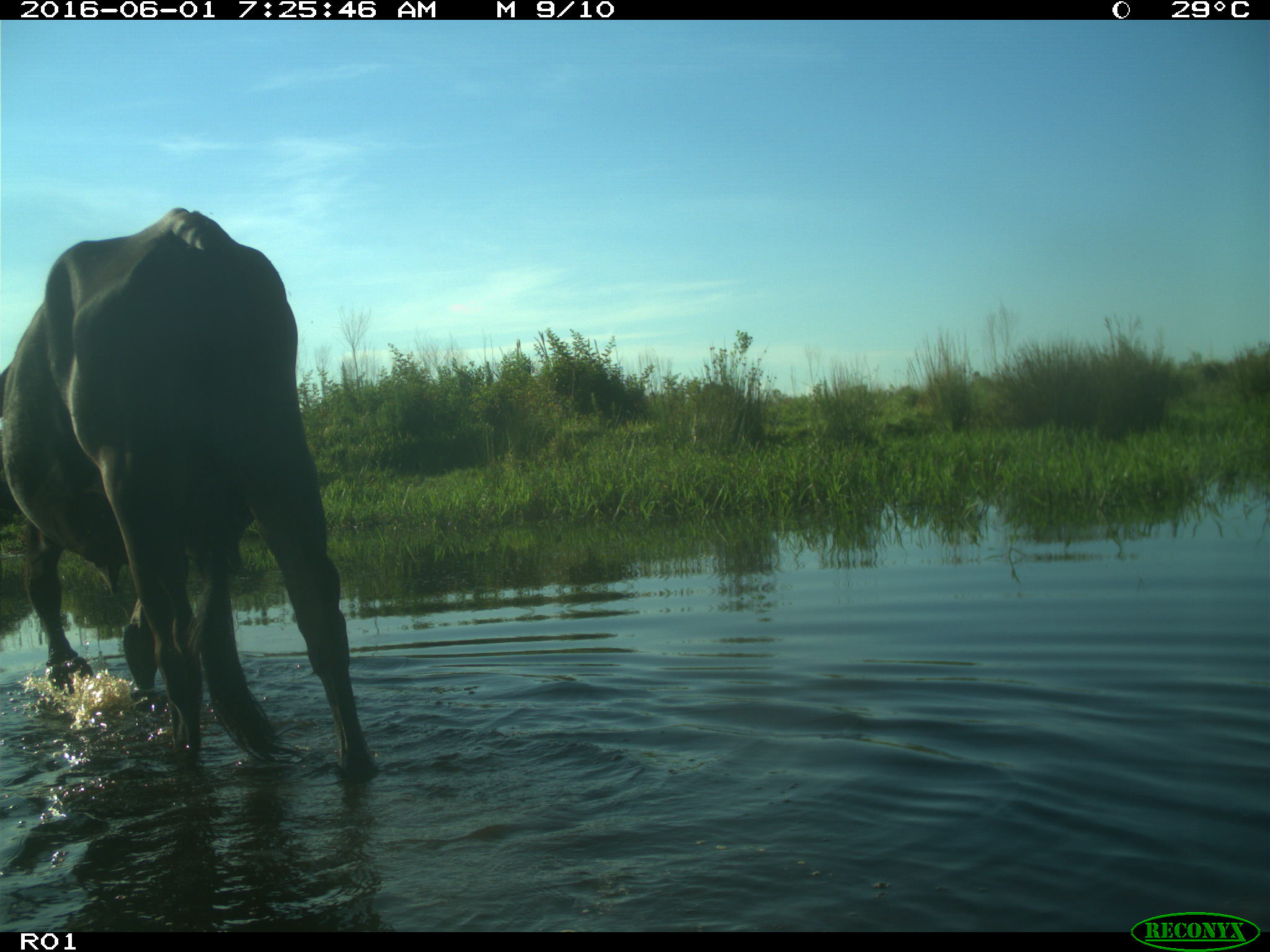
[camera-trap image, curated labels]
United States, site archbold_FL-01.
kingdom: Animalia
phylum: Chordata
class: Mammalia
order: Artiodactyla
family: Bovidae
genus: Bos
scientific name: Bos taurus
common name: domestic cow